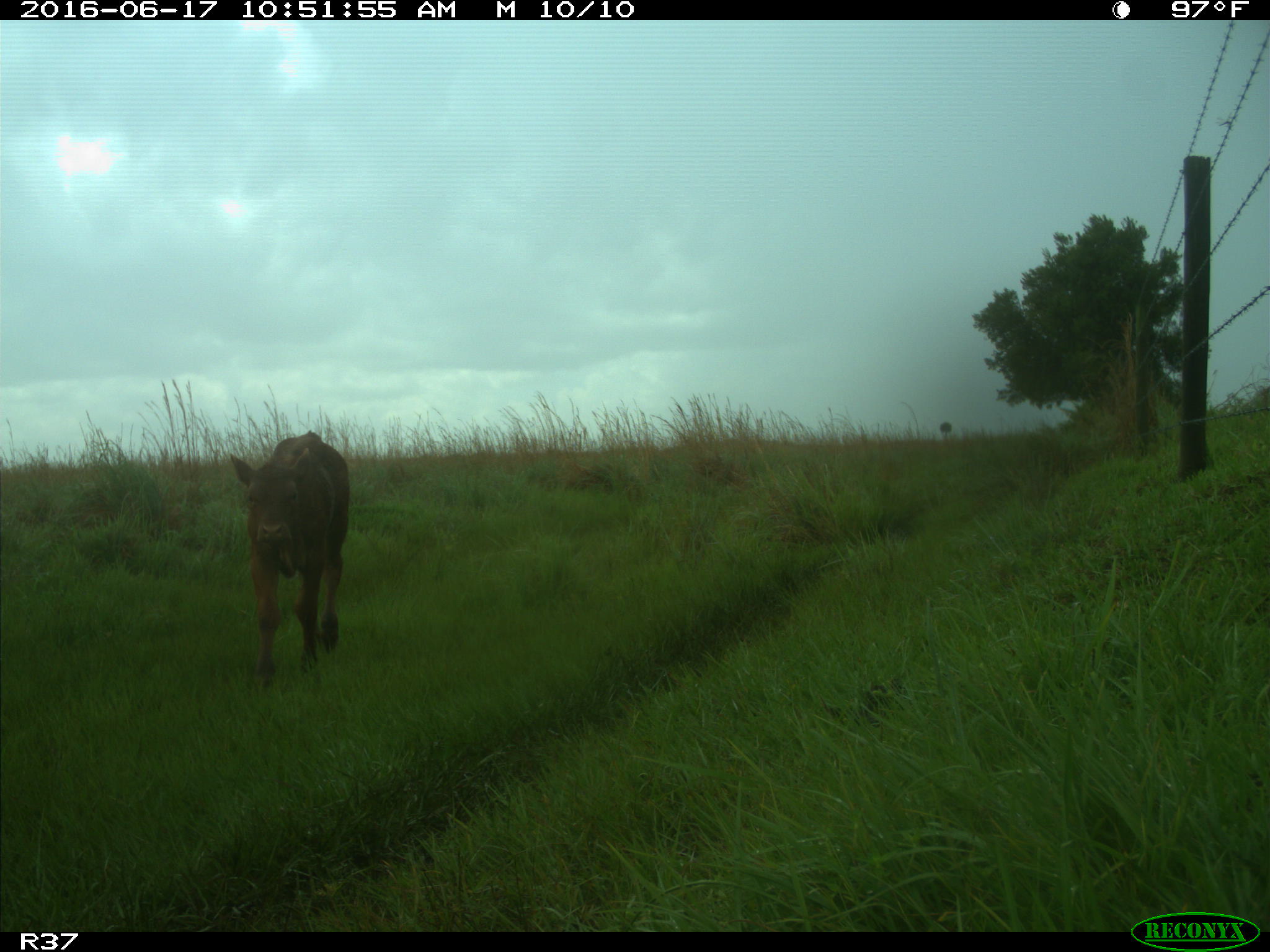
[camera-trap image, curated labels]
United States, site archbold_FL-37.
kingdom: Animalia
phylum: Chordata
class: Mammalia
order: Artiodactyla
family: Bovidae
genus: Bos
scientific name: Bos taurus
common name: domestic cow